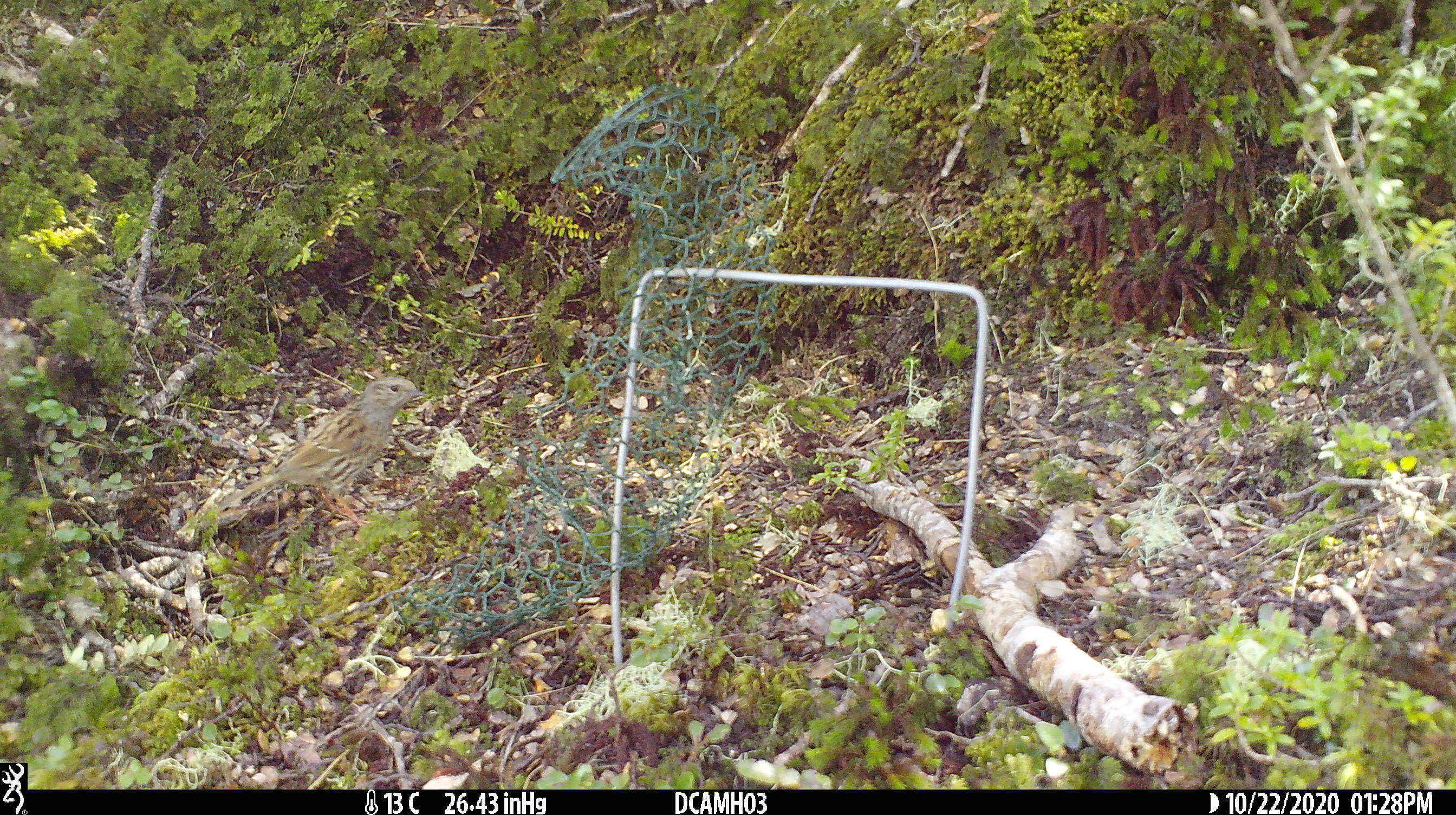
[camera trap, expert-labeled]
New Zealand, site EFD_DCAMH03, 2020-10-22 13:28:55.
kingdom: Animalia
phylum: Chordata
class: Aves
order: Passeriformes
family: Prunellidae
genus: Prunella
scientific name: Prunella modularis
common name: dunnock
Dunnock (Prunella modularis).